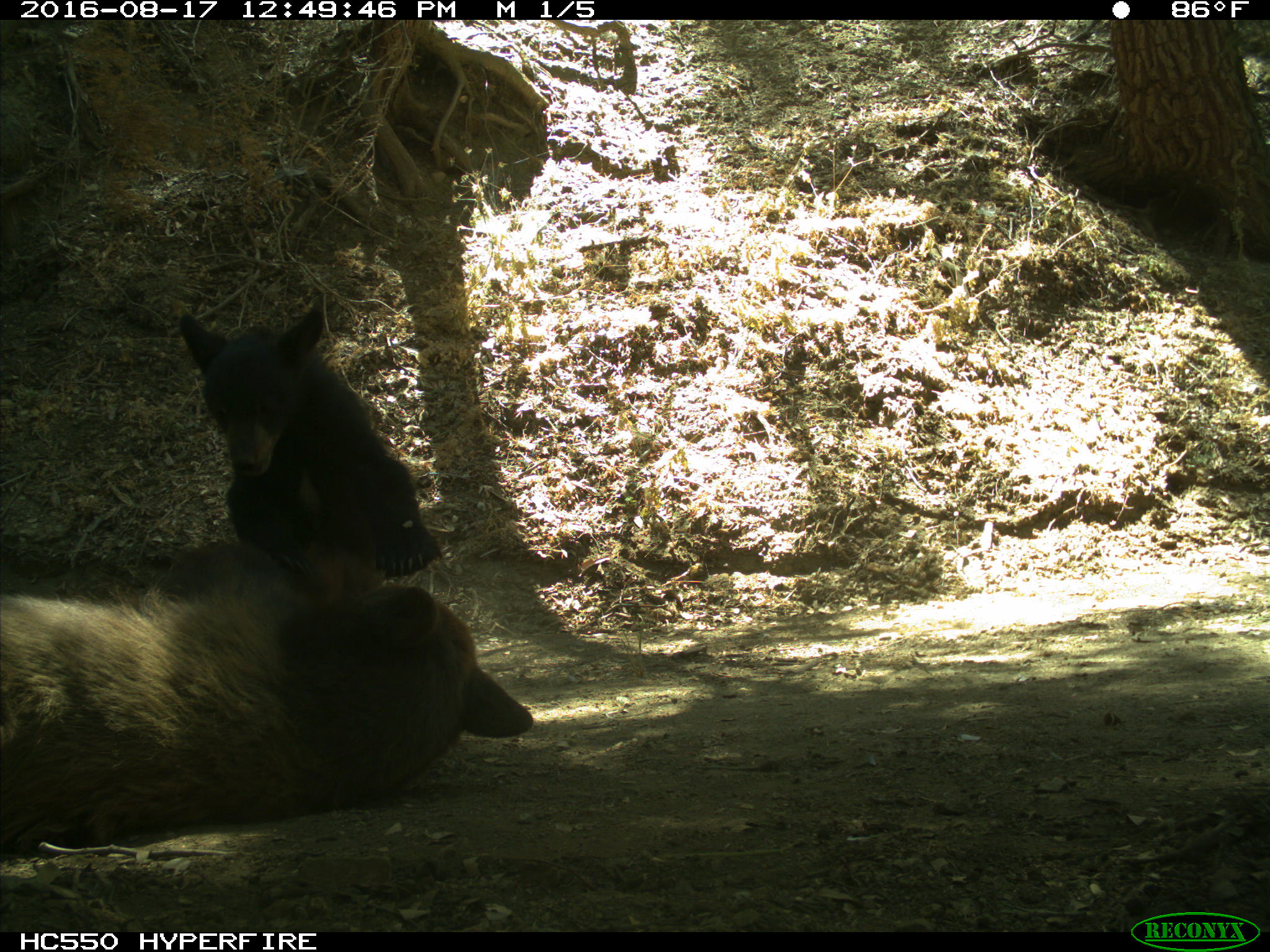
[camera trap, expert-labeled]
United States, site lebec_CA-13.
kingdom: Animalia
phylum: Chordata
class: Mammalia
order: Carnivora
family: Ursidae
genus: Ursus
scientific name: Ursus americanus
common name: american black bear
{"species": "Ursus americanus (american black bear)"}